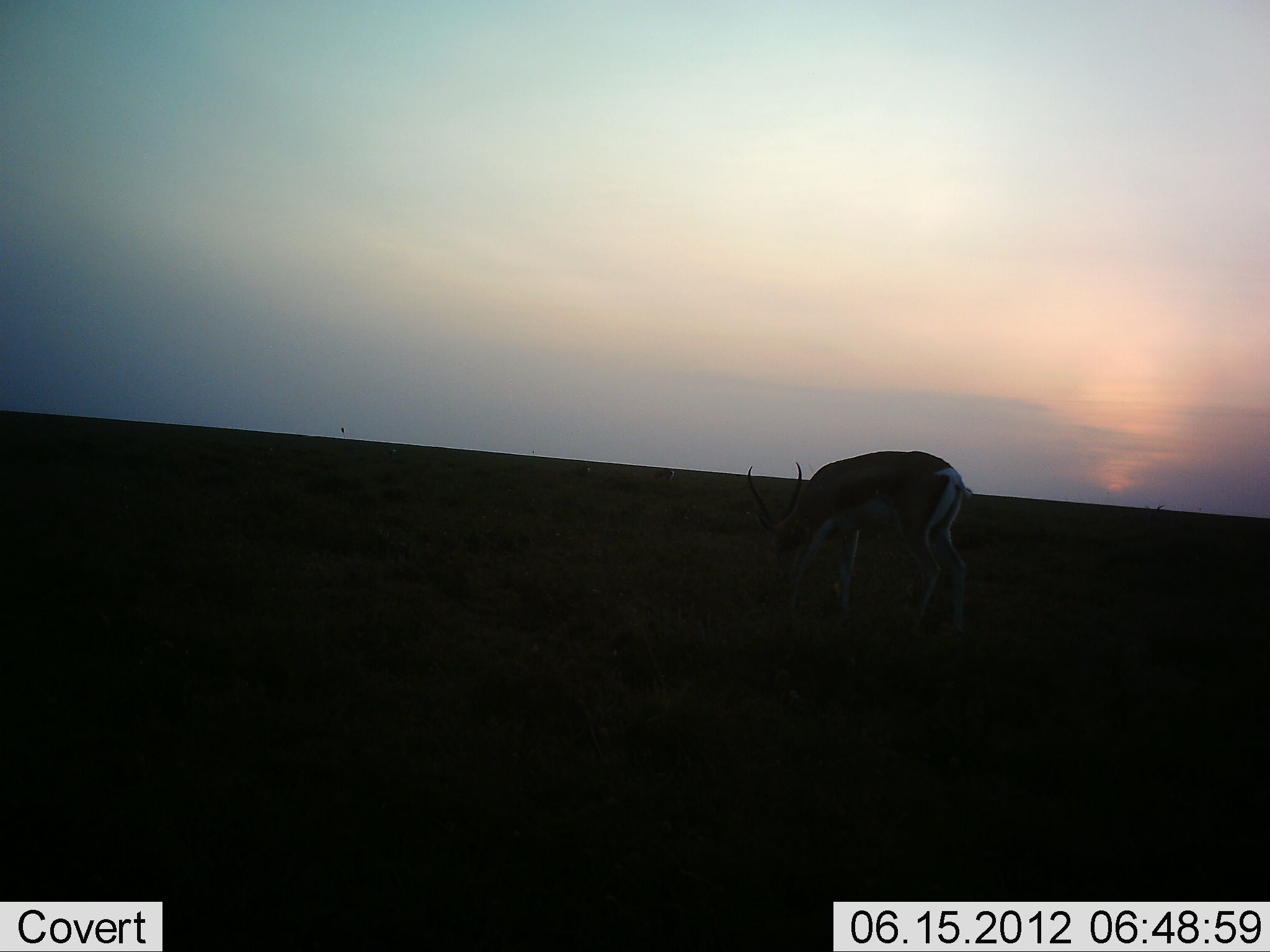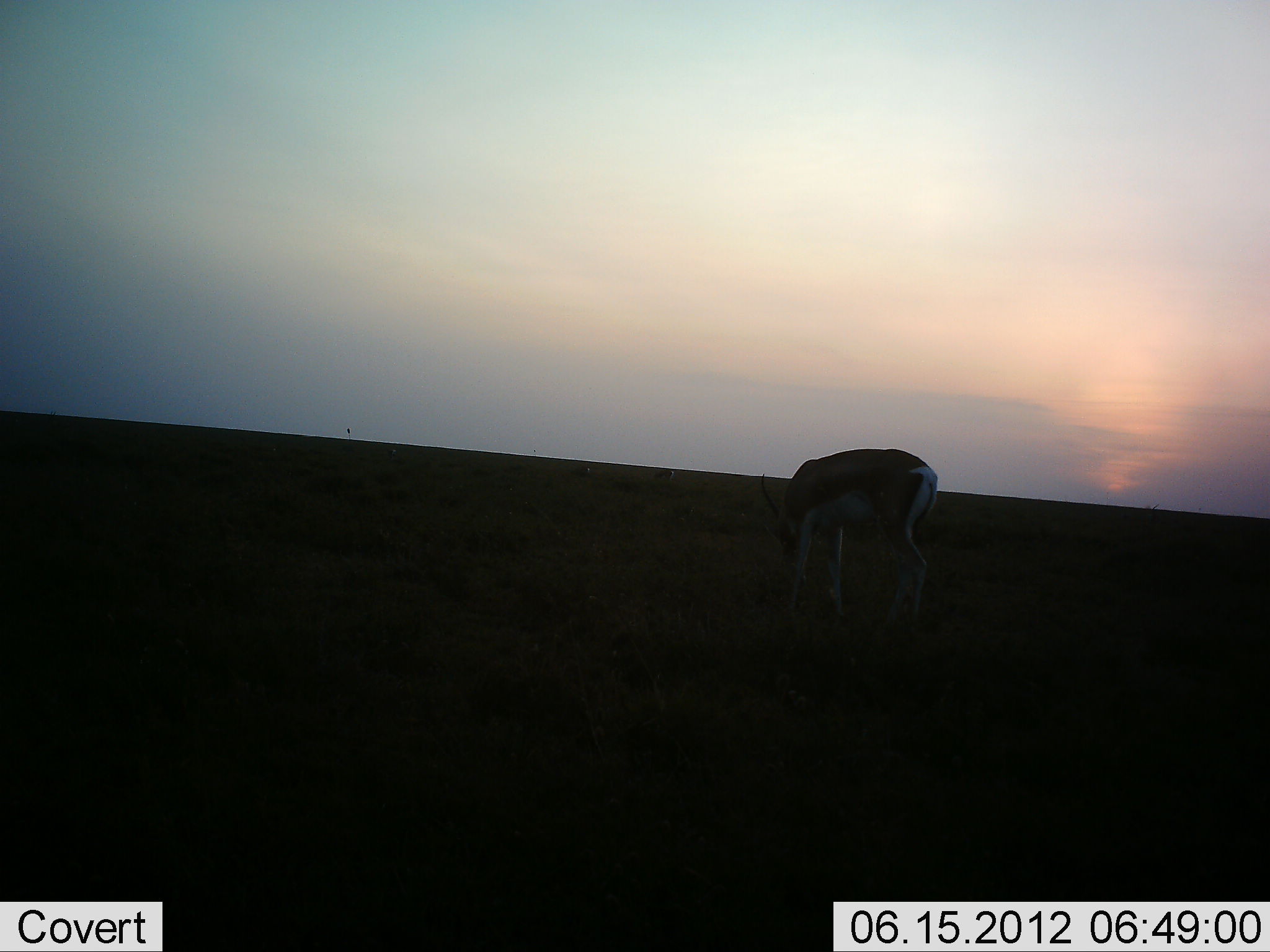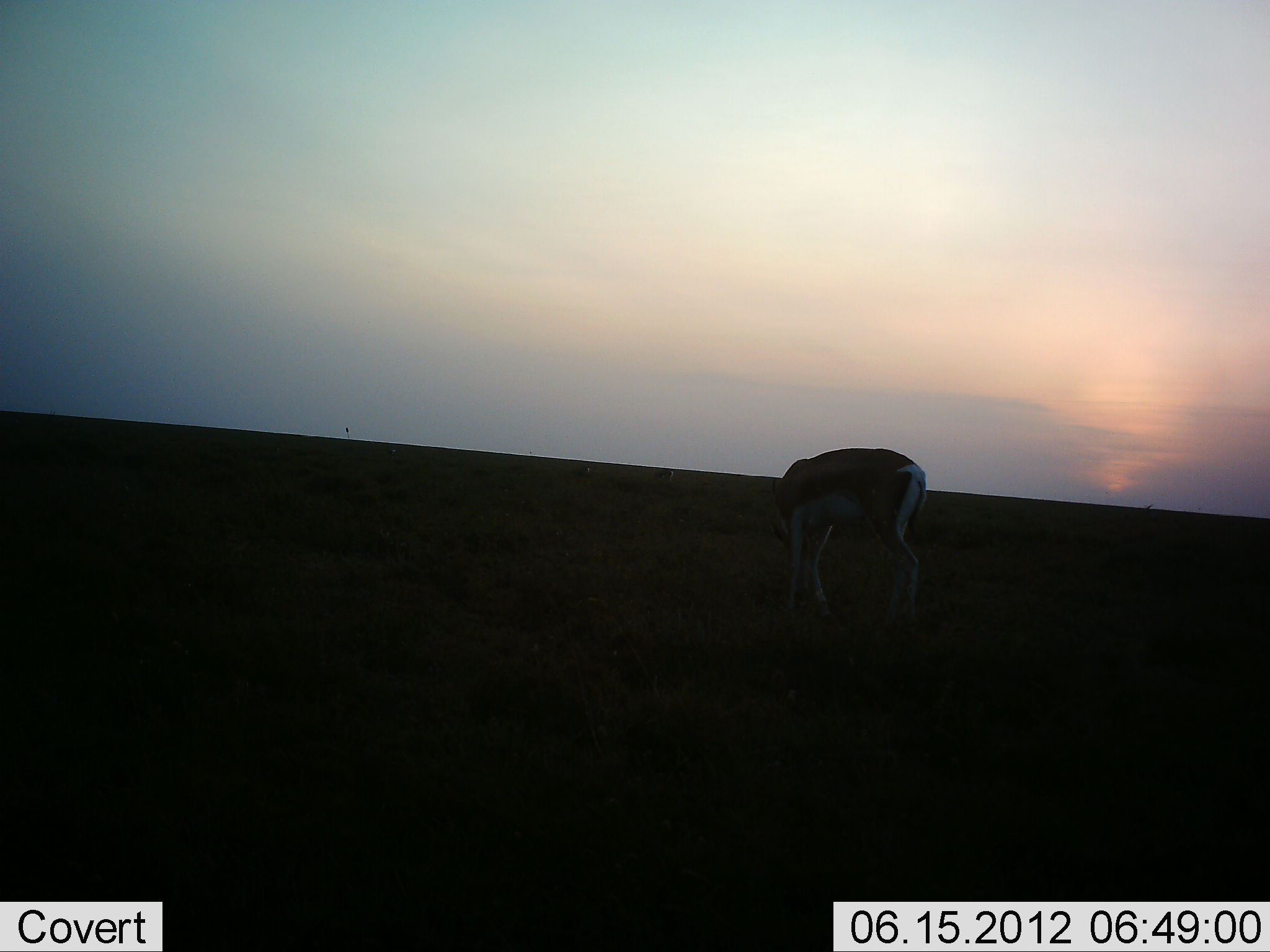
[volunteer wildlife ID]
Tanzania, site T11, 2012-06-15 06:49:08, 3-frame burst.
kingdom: Animalia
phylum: Chordata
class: Mammalia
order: Artiodactyla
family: Bovidae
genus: Eudorcas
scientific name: Eudorcas thomsonii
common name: thomson's gazelle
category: gazellethomsons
Gazellethomsons (thomson's gazelle) (Eudorcas thomsonii), count 1. Behavior (volunteer vote fractions): standing 10%, resting 0%, moving 0%, interacting 0%. Young present (vote fraction): 0%. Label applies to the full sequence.